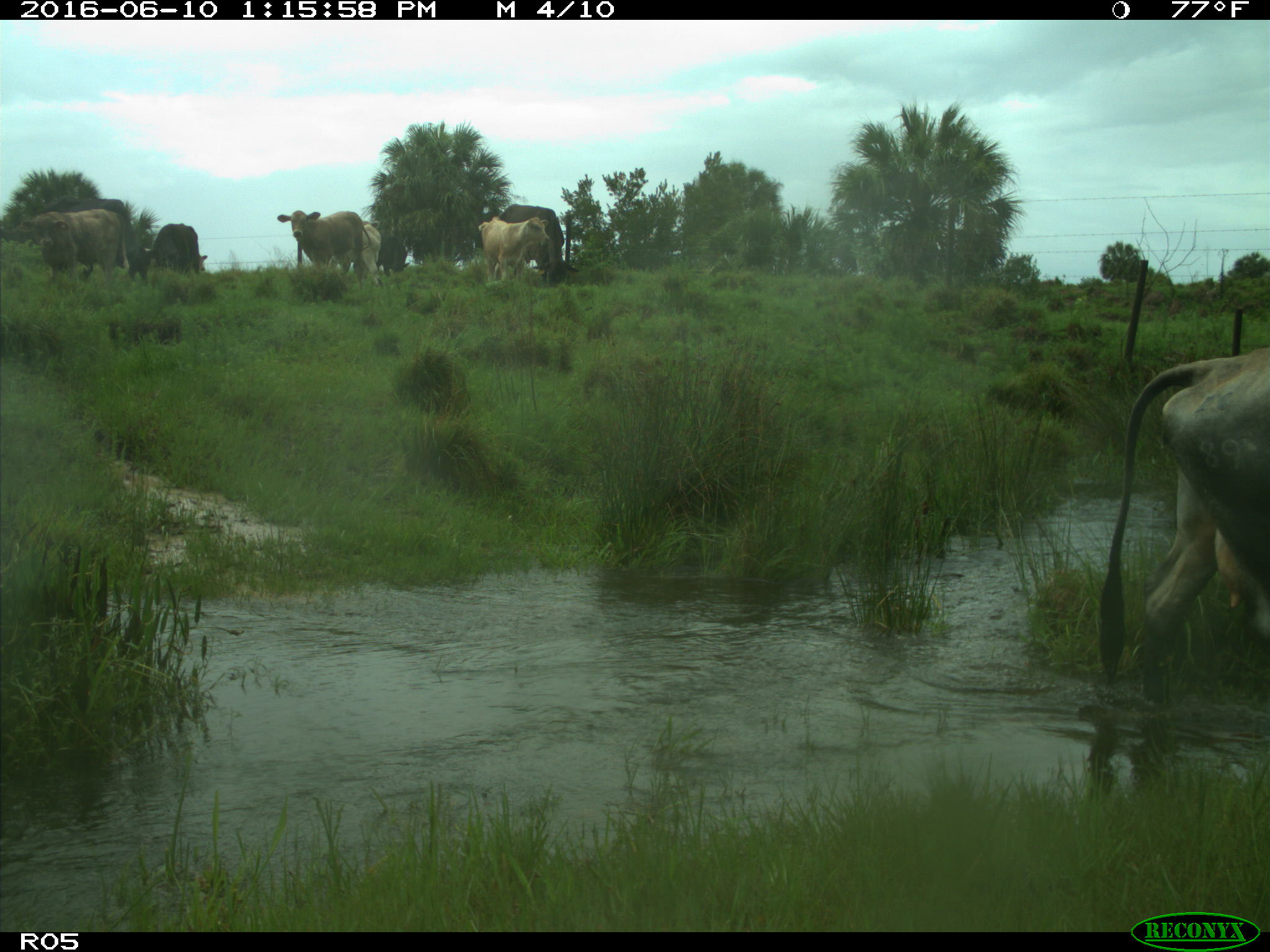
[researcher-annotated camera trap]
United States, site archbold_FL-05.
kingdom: Animalia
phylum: Chordata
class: Mammalia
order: Artiodactyla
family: Bovidae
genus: Bos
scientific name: Bos taurus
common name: domestic cow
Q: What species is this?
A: Bos taurus (domestic cow).